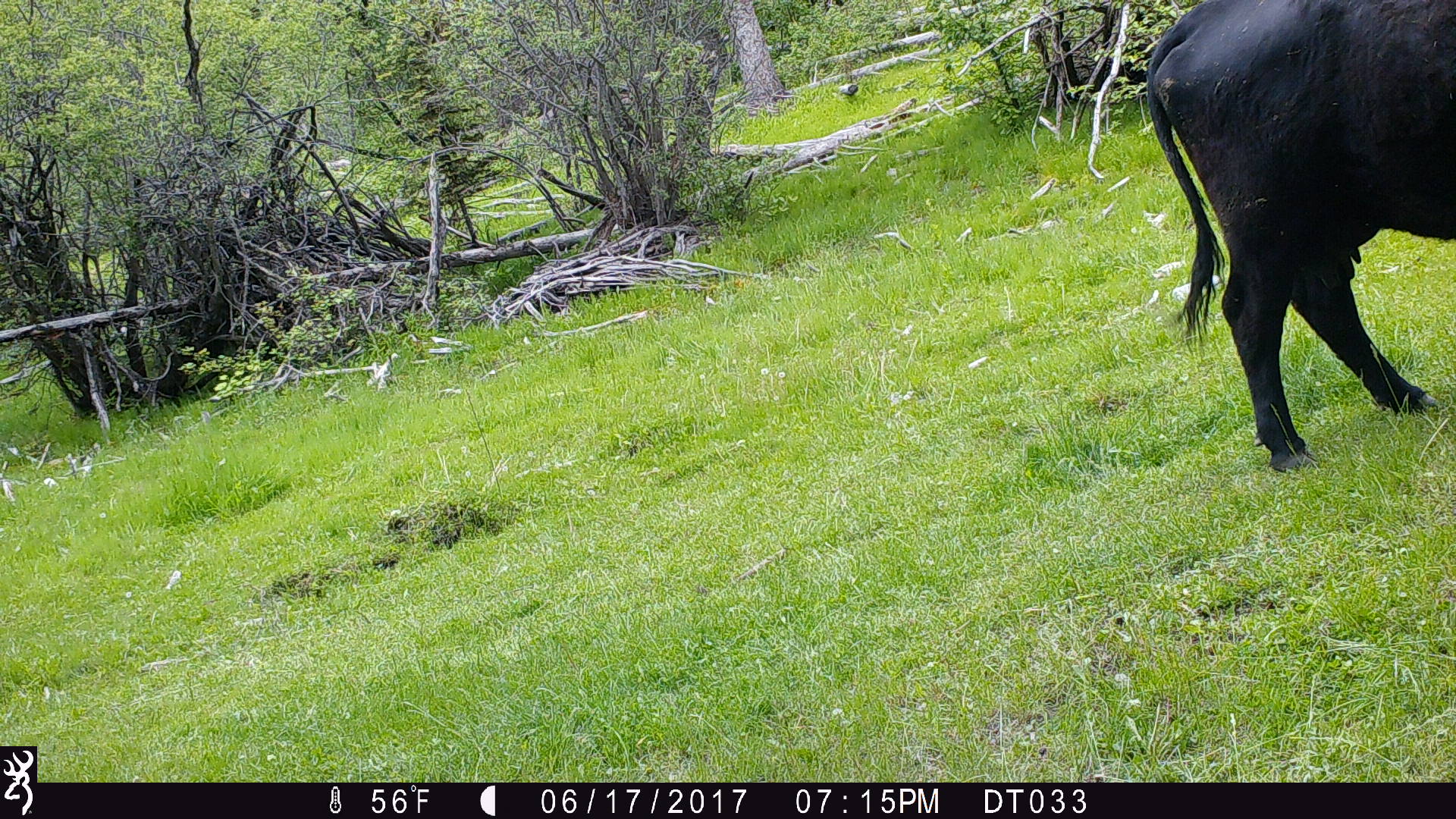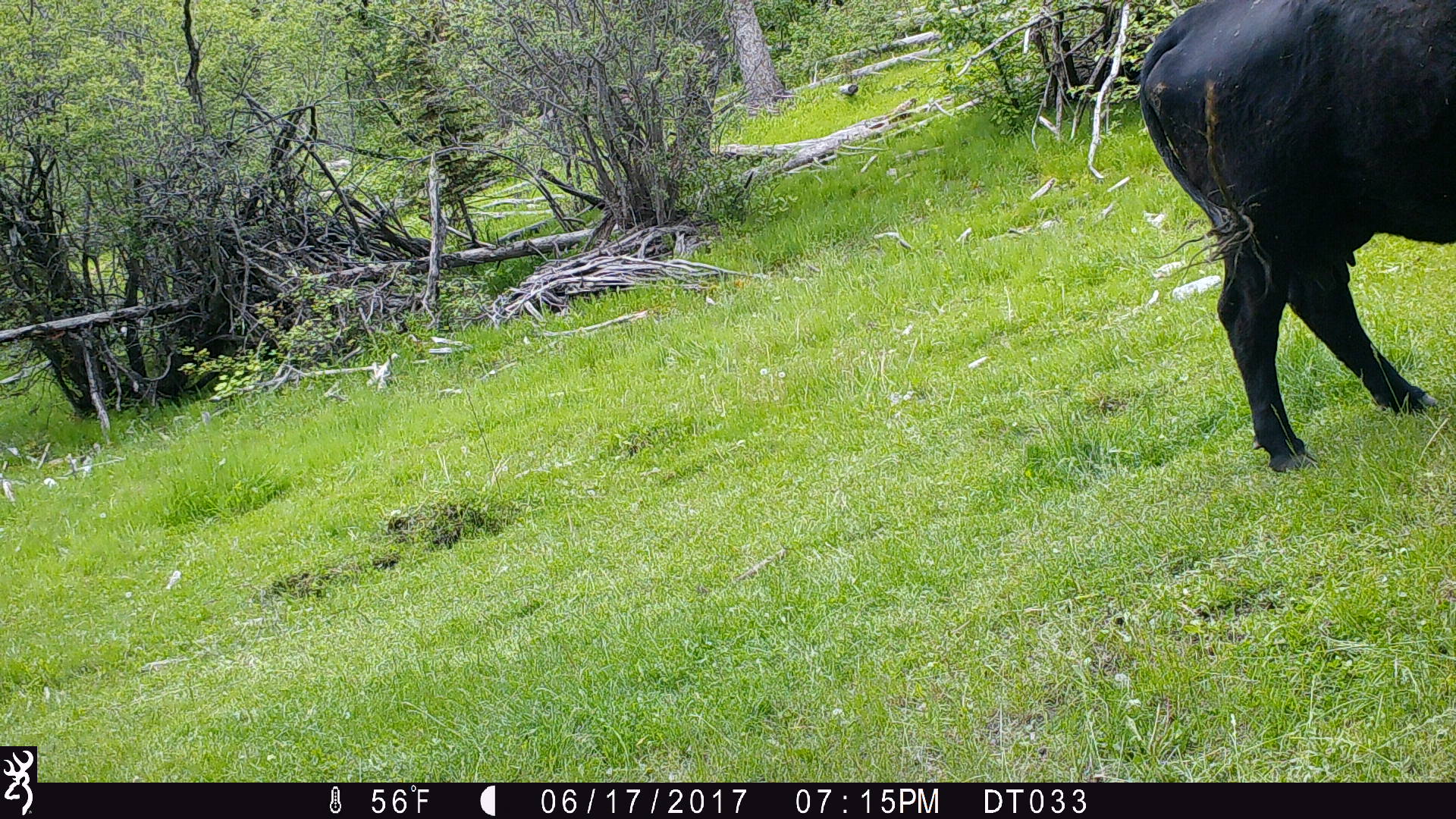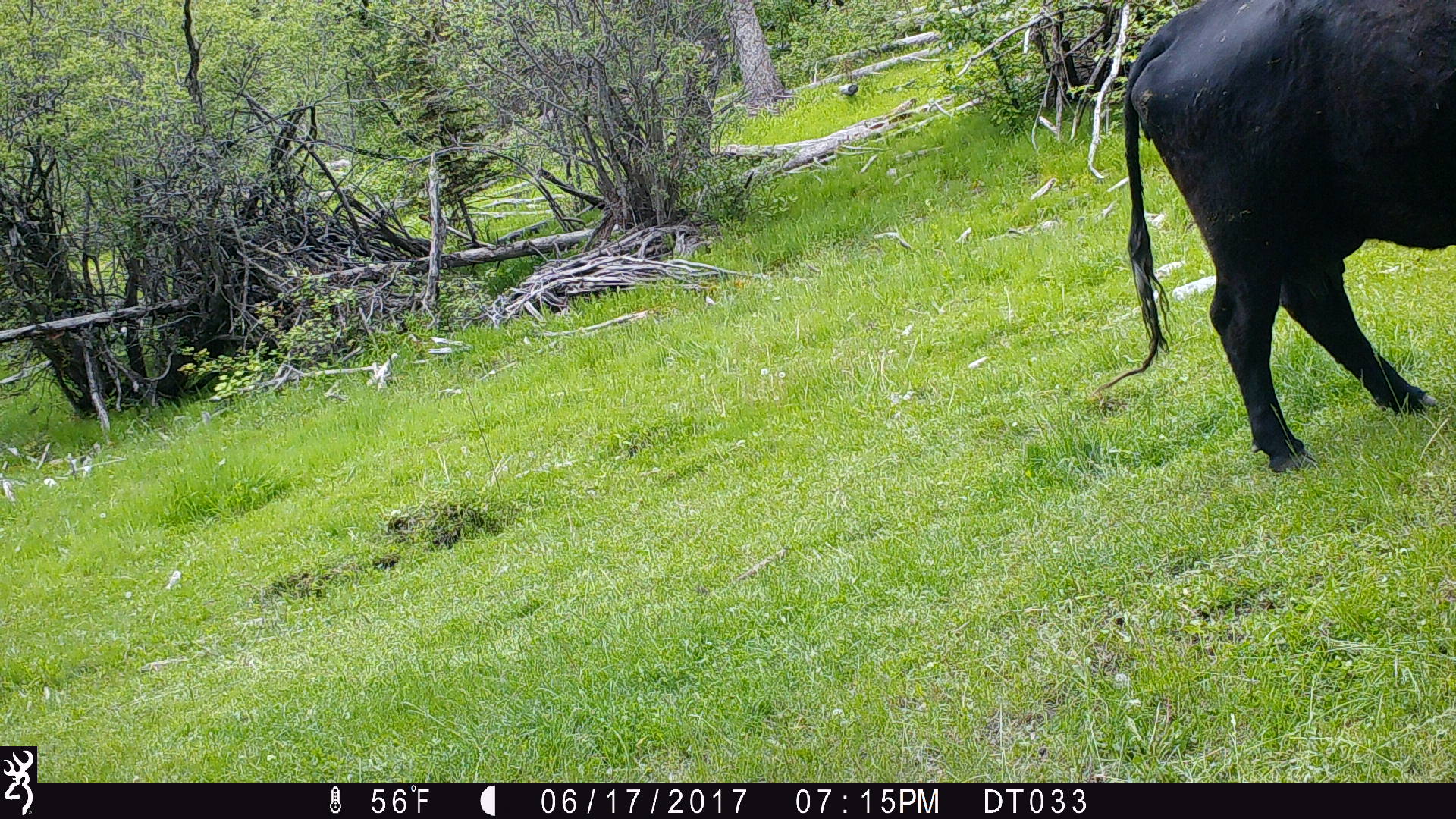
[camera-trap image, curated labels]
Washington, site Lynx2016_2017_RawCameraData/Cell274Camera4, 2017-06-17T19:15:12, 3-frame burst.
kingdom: Animalia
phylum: Chordata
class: Mammalia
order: Artiodactyla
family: Bovidae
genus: Bos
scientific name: Bos taurus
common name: domestic cattle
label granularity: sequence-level